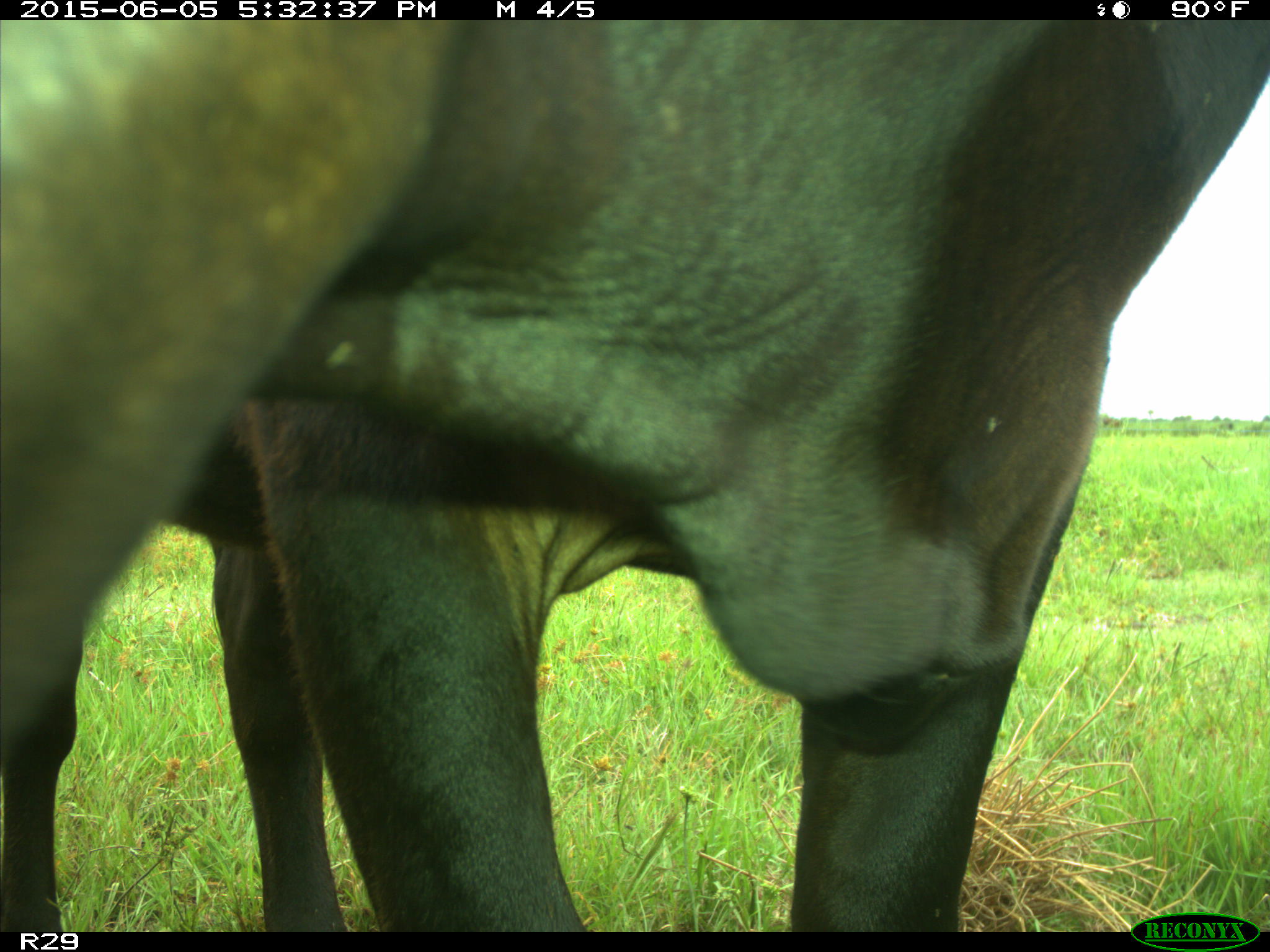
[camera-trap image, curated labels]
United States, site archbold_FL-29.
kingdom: Animalia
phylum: Chordata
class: Mammalia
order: Artiodactyla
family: Bovidae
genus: Bos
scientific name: Bos taurus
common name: domestic cow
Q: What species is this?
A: Bos taurus (domestic cow).